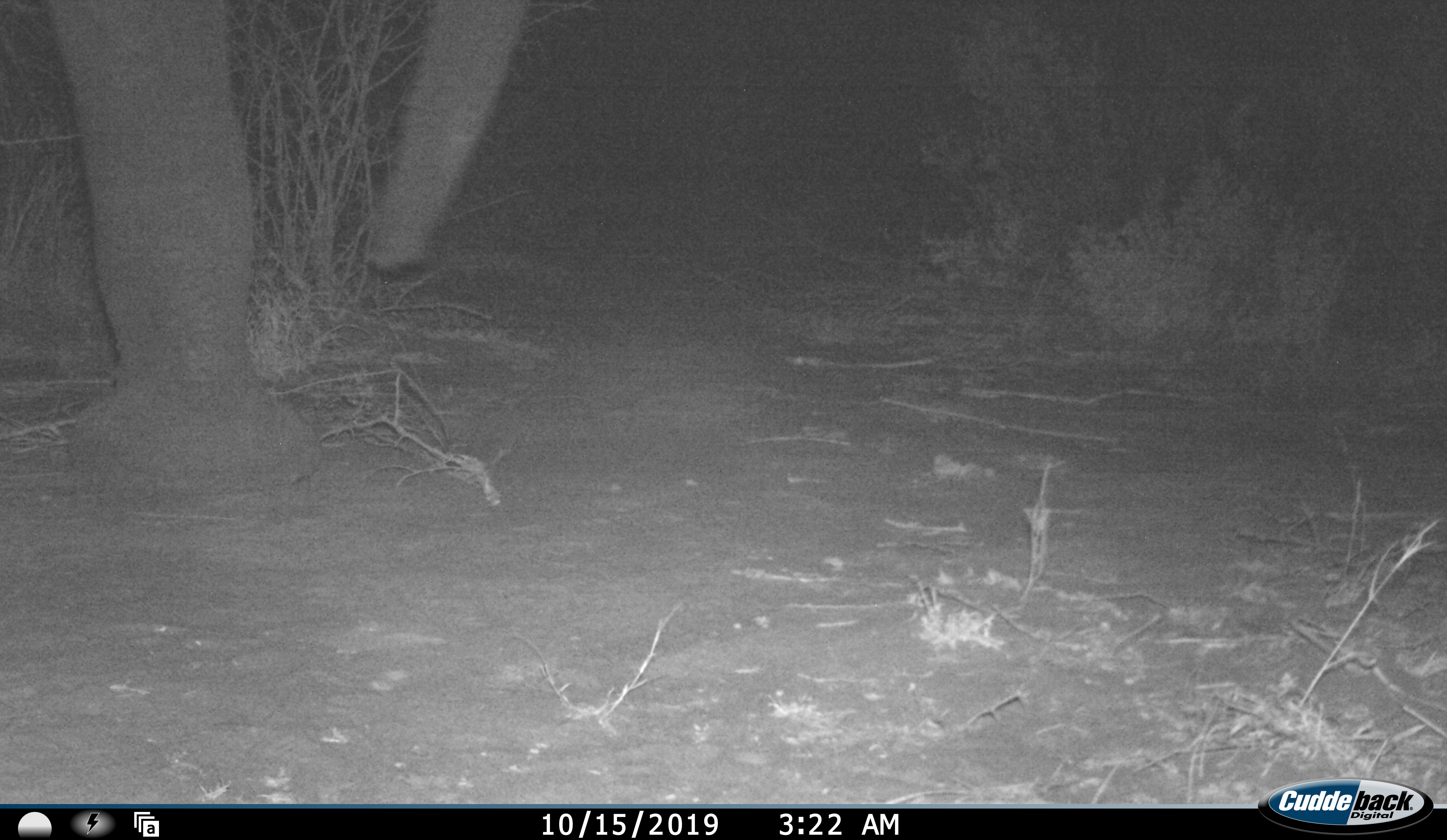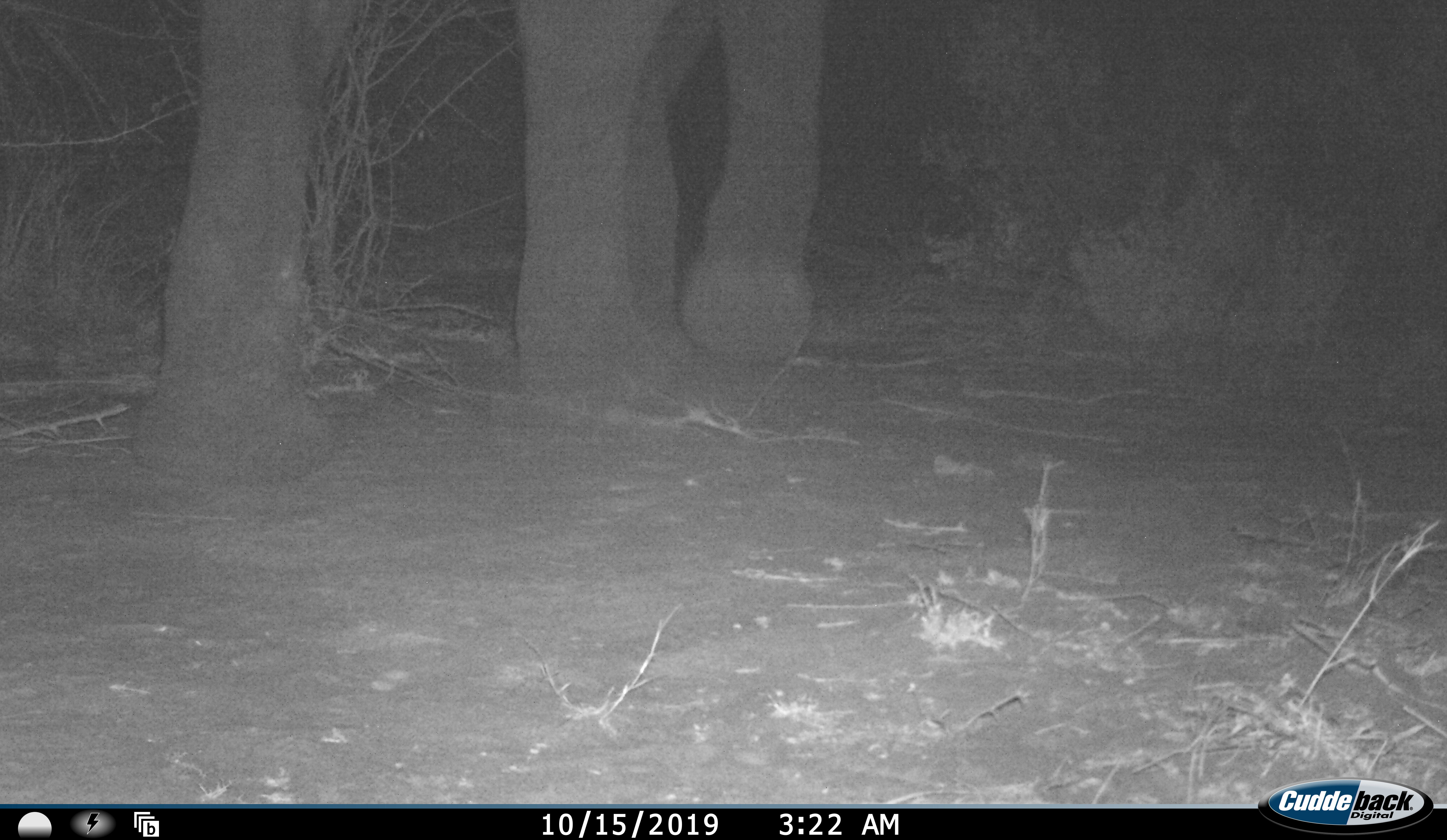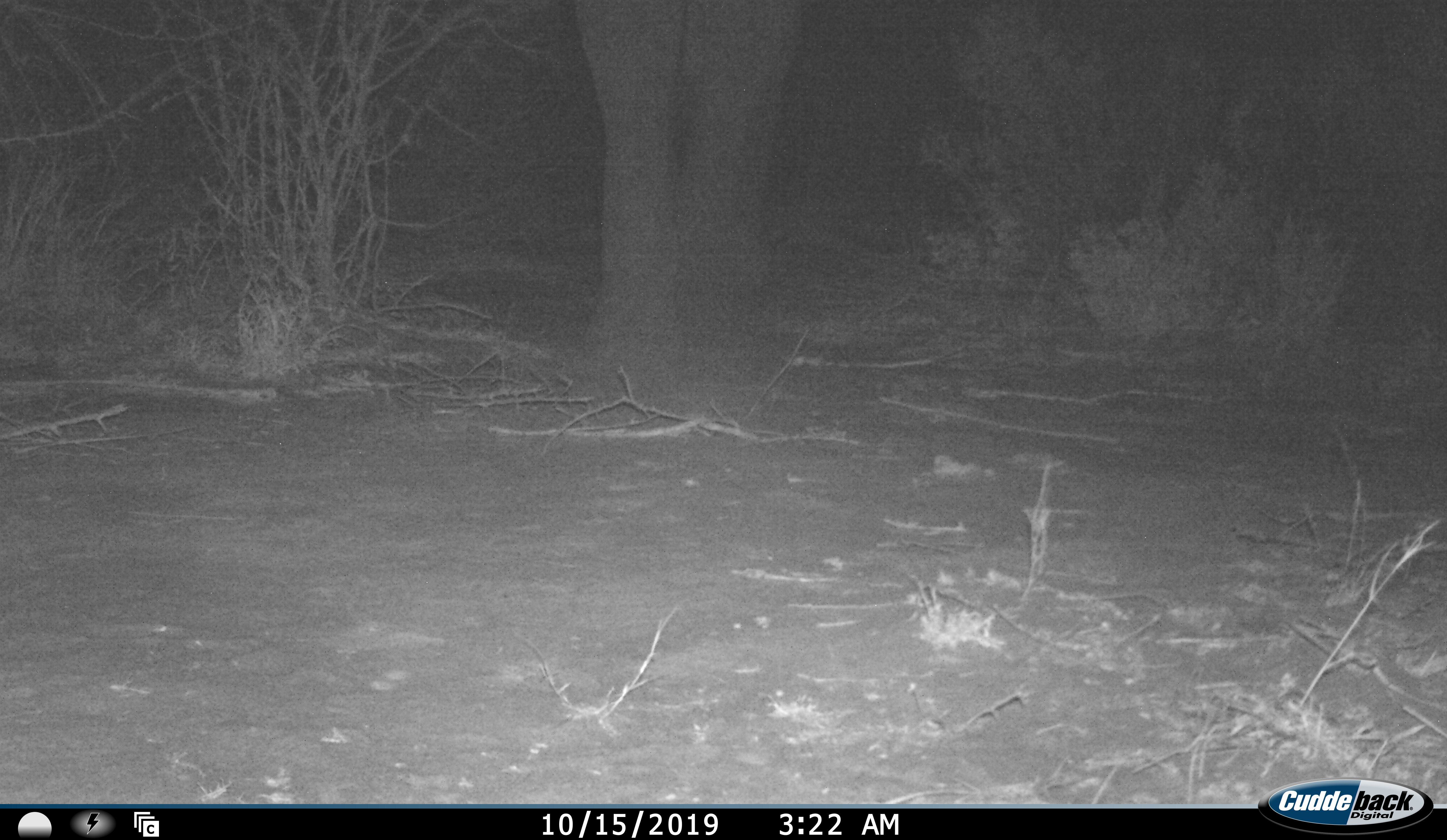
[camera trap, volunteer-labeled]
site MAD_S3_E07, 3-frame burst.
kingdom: Animalia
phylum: Chordata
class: Mammalia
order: Proboscidea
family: Elephantidae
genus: Loxodonta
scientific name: Loxodonta africana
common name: african bush elephant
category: elephant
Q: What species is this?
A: Elephant (african bush elephant) (Loxodonta africana).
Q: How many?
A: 1.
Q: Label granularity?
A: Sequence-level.